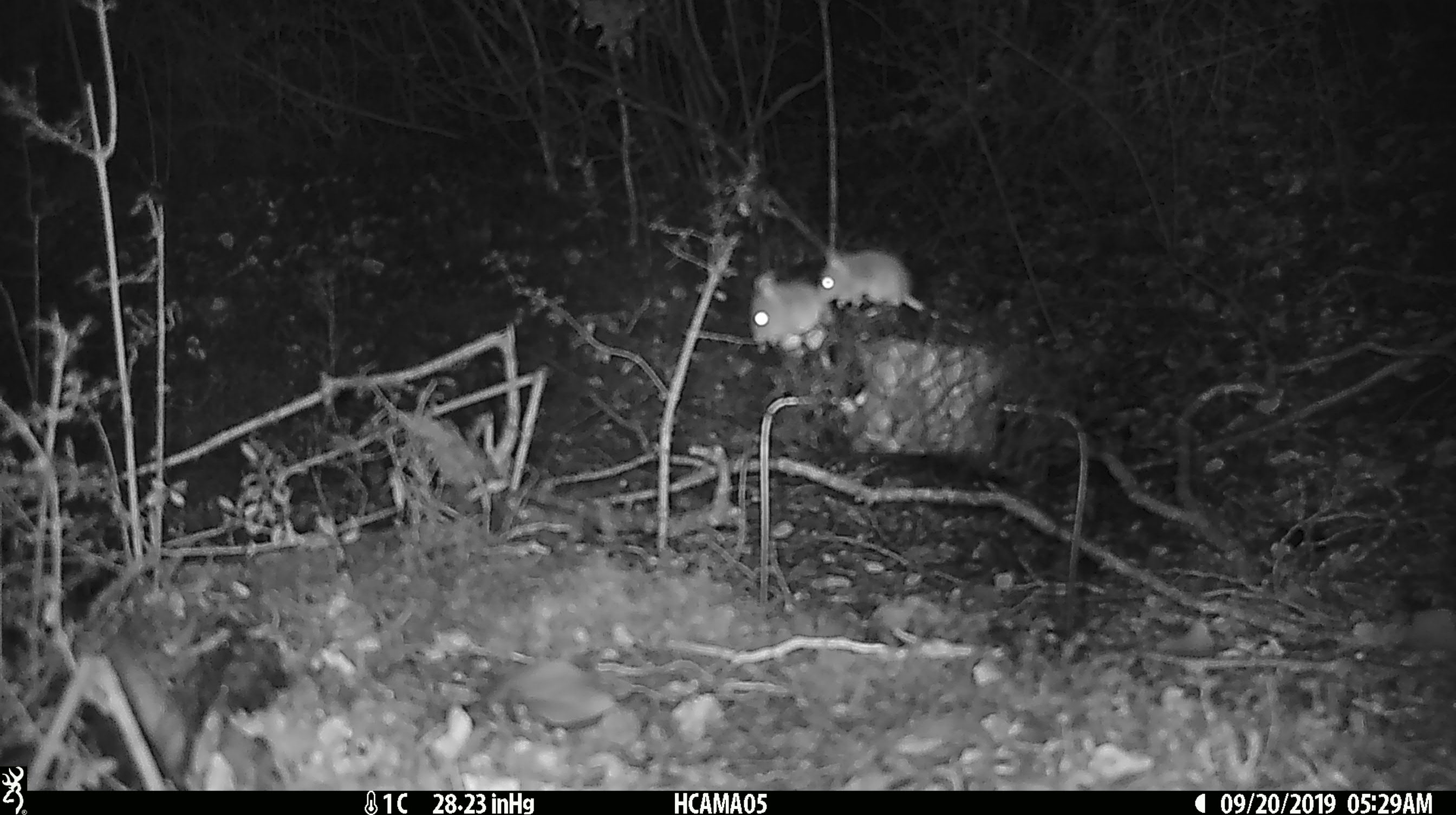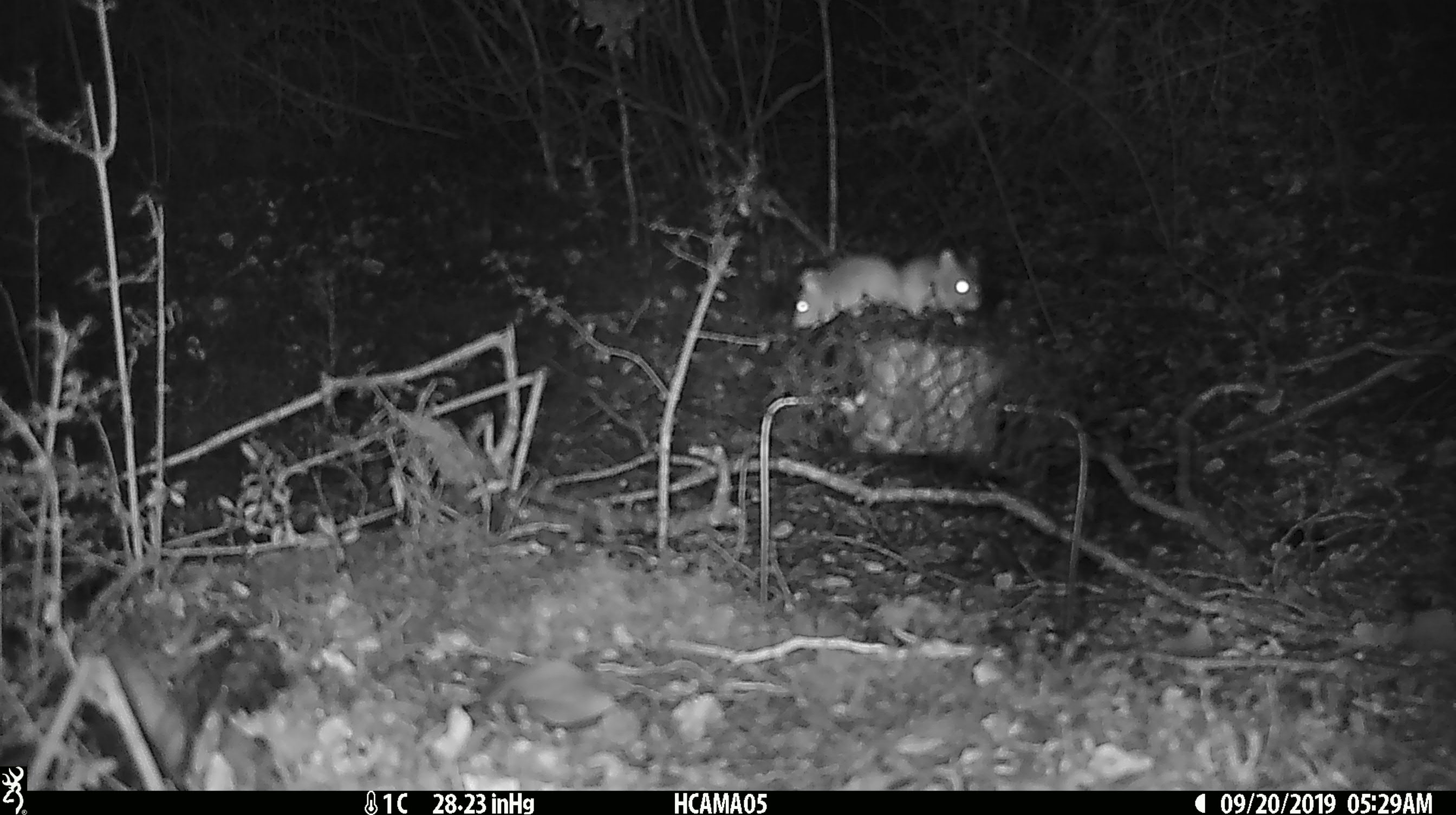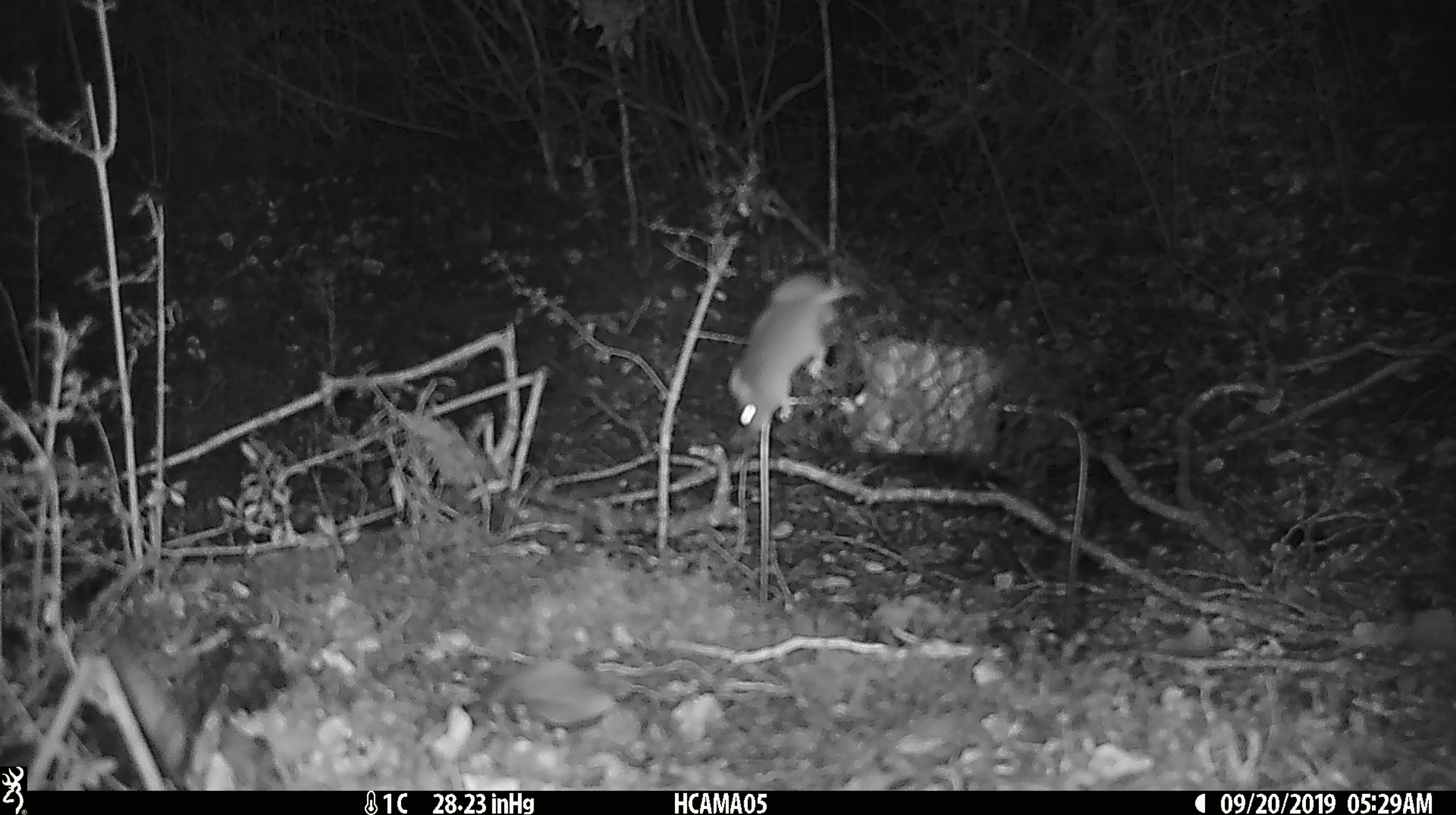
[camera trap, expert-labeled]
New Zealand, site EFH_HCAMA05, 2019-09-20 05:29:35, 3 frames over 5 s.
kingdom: Animalia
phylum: Chordata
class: Mammalia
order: Rodentia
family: Muridae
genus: Mus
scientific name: Mus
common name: mouse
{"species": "mouse (Mus)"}